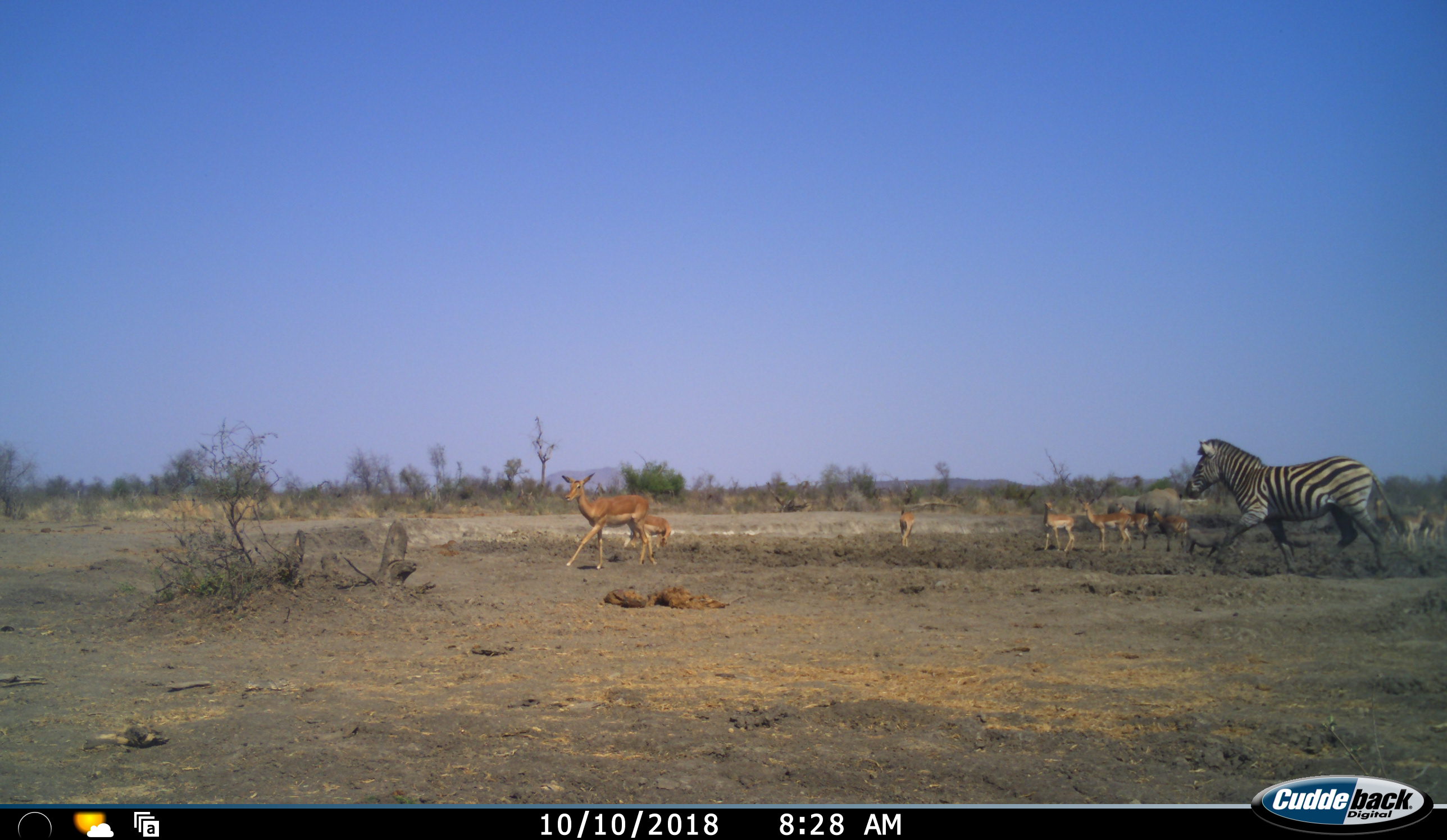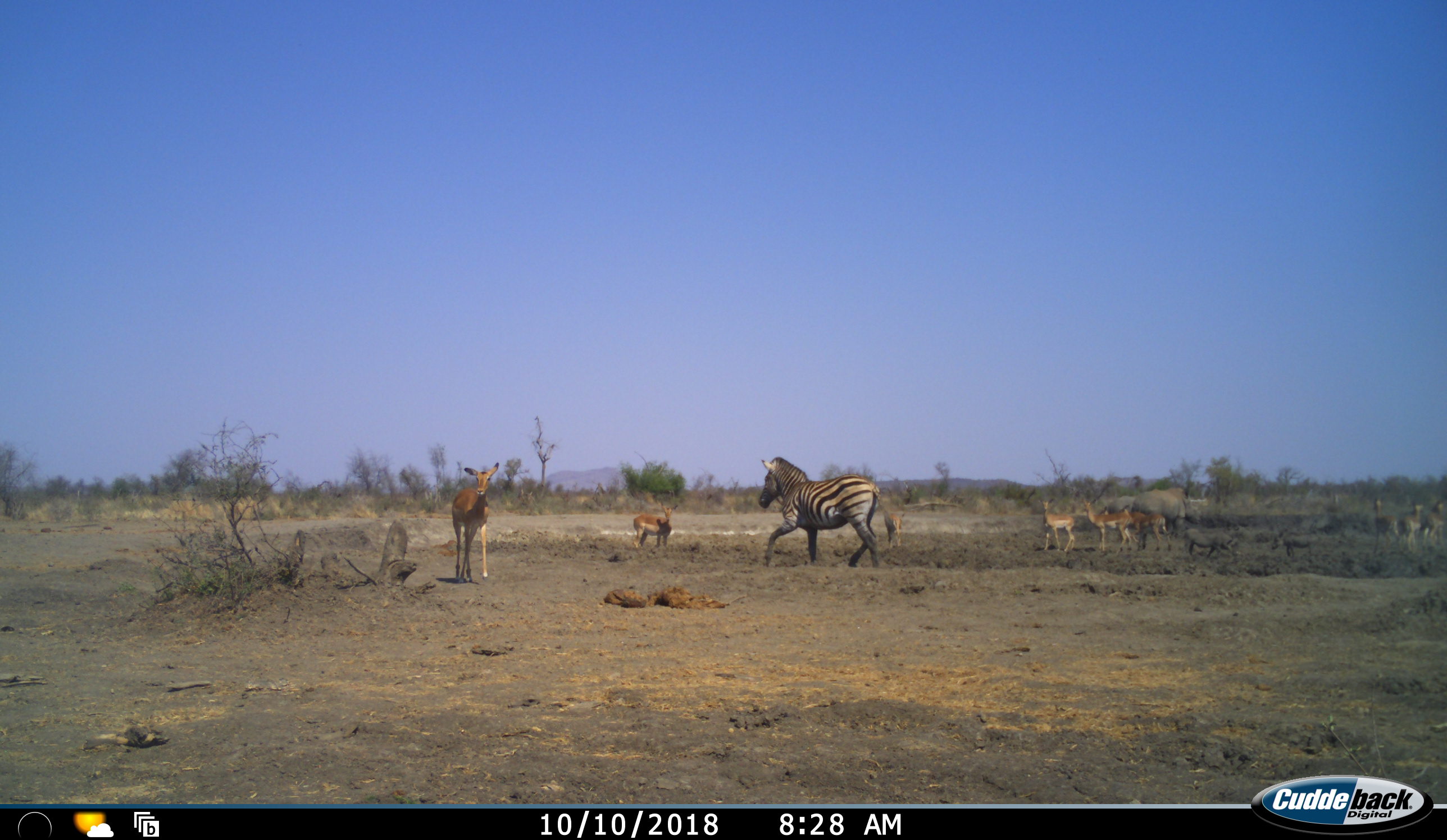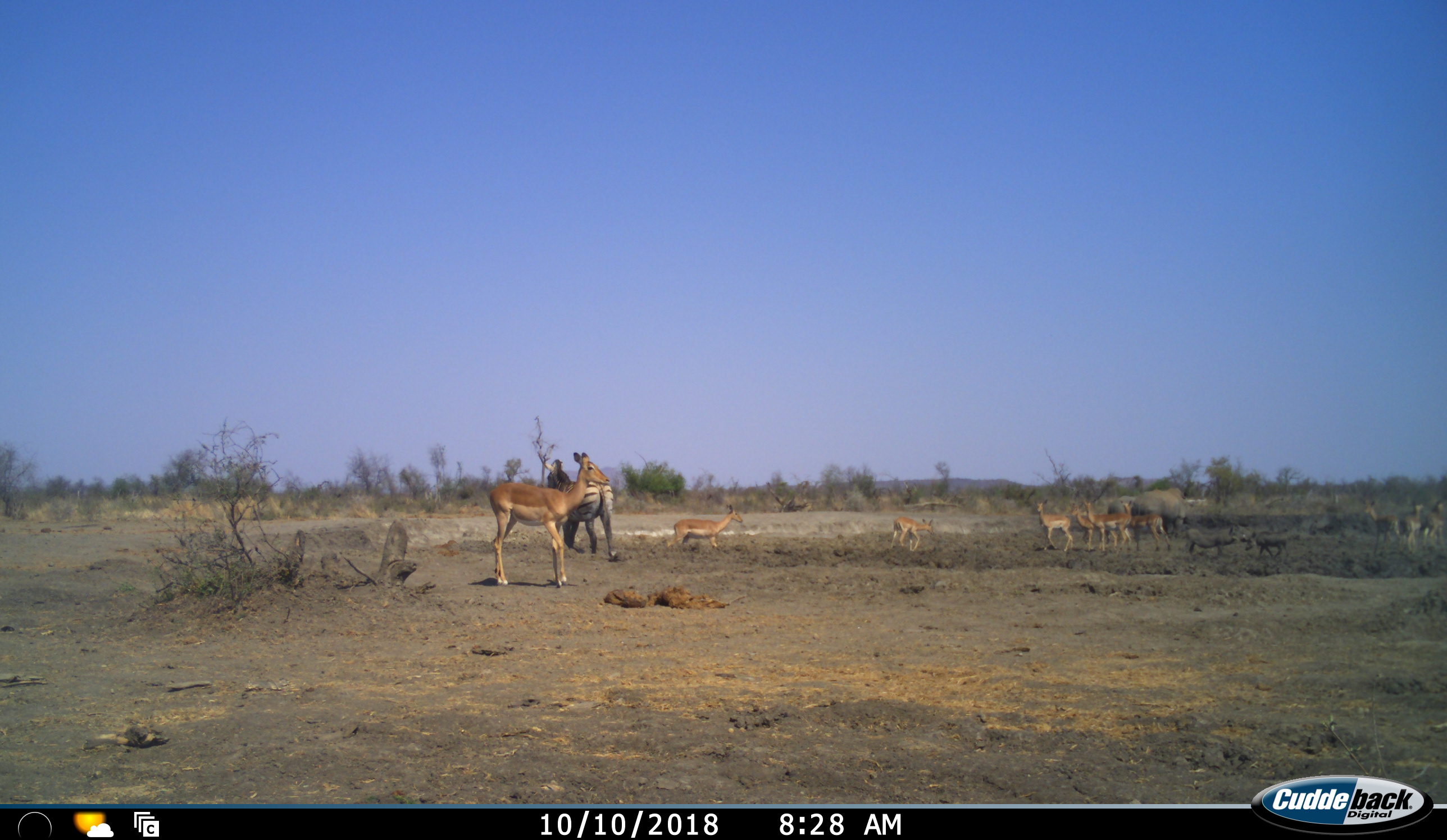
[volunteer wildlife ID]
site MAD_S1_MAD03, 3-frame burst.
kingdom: Animalia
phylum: Chordata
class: Mammalia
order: Artiodactyla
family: Bovidae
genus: Aepyceros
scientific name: Aepyceros melampus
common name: impala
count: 9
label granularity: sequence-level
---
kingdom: Animalia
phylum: Chordata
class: Mammalia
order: Artiodactyla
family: Suidae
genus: Phacochoerus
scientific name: Phacochoerus africanus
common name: warthog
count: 2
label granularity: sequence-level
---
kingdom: Animalia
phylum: Chordata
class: Mammalia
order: Perissodactyla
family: Equidae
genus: Equus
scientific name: Equus quagga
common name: plains zebra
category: zebraplains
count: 1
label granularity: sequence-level